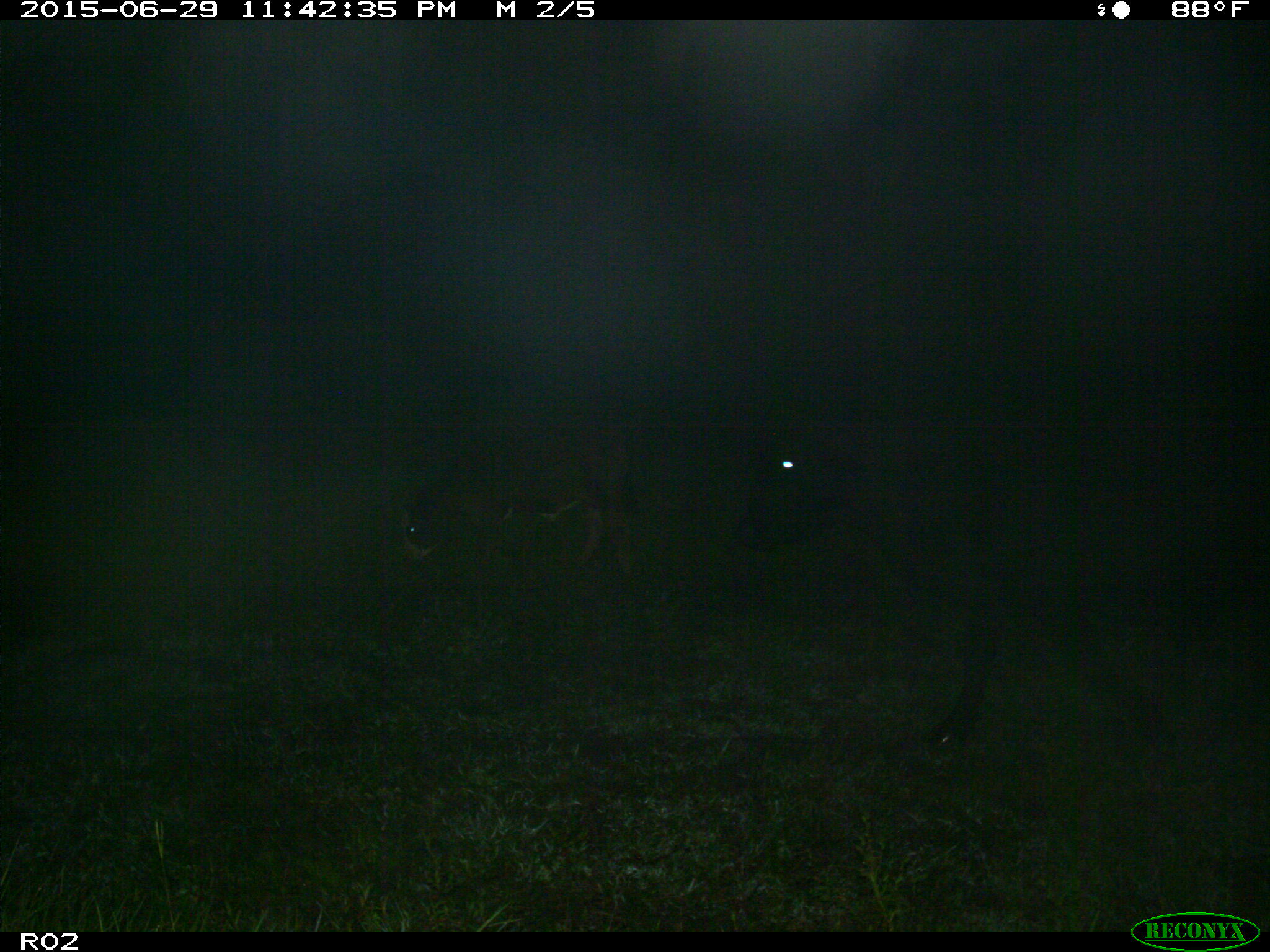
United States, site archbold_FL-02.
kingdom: Animalia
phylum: Chordata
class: Mammalia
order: Artiodactyla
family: Bovidae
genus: Bos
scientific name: Bos taurus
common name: domestic cow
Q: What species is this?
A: Bos taurus (domestic cow).